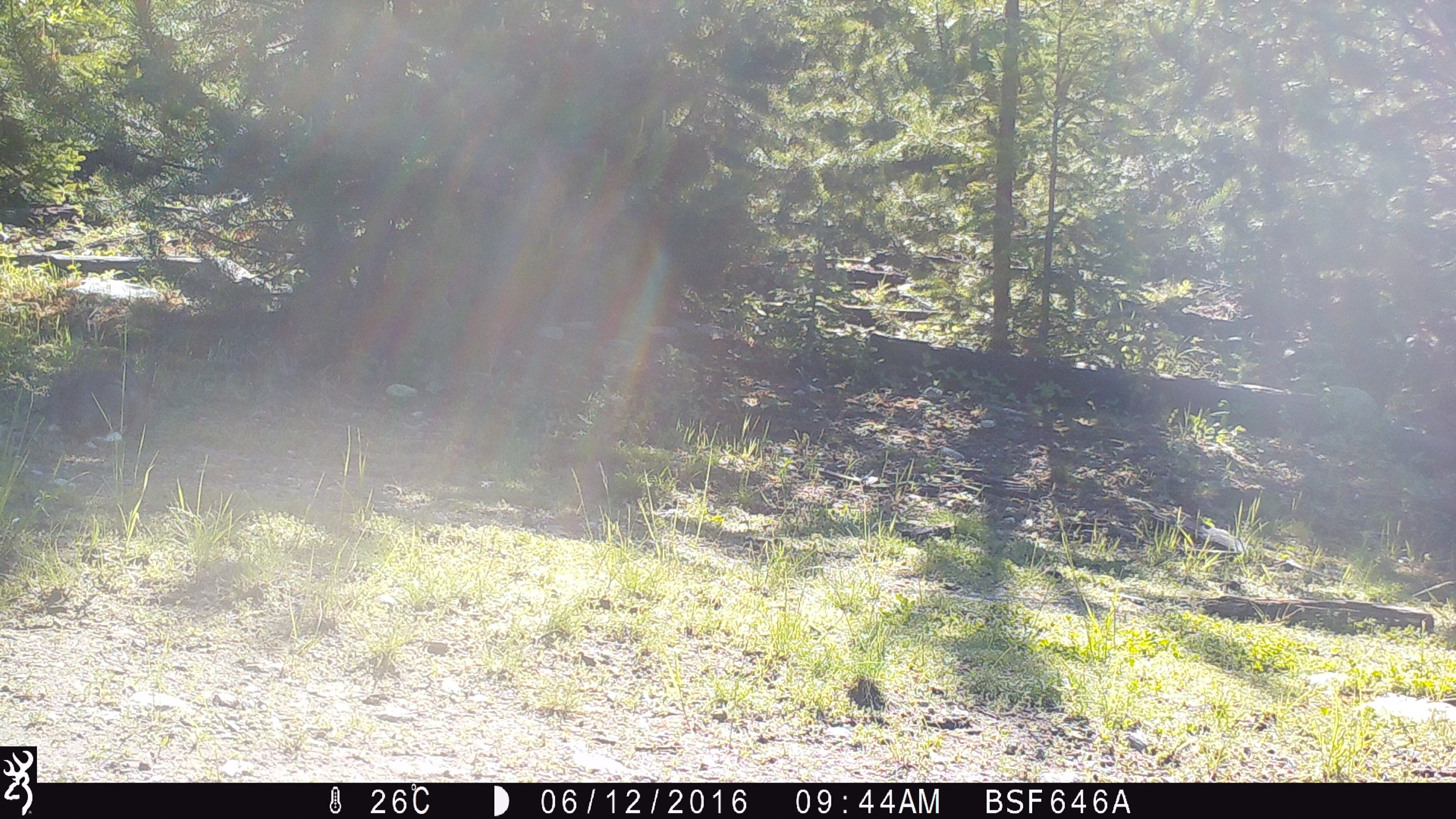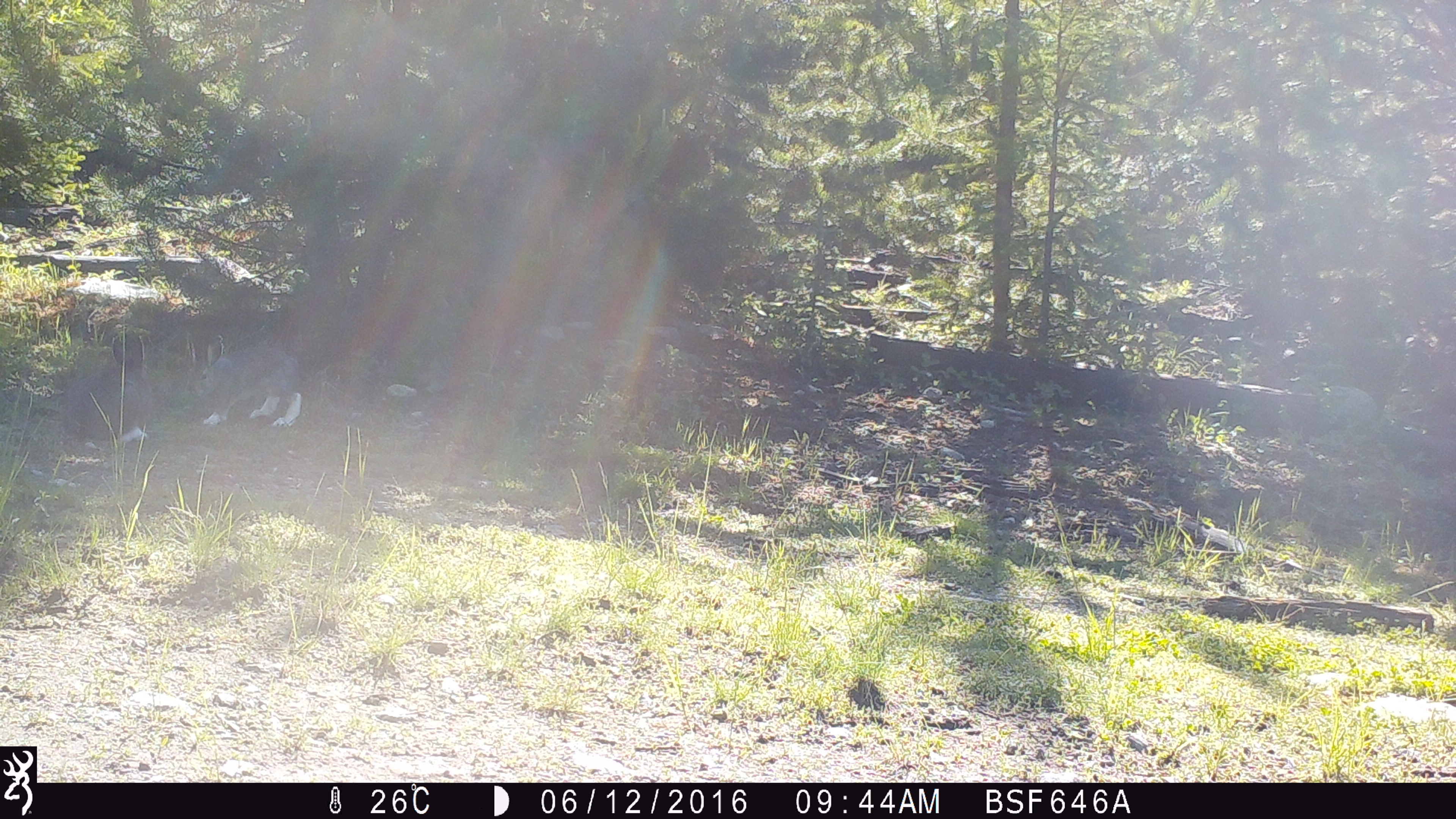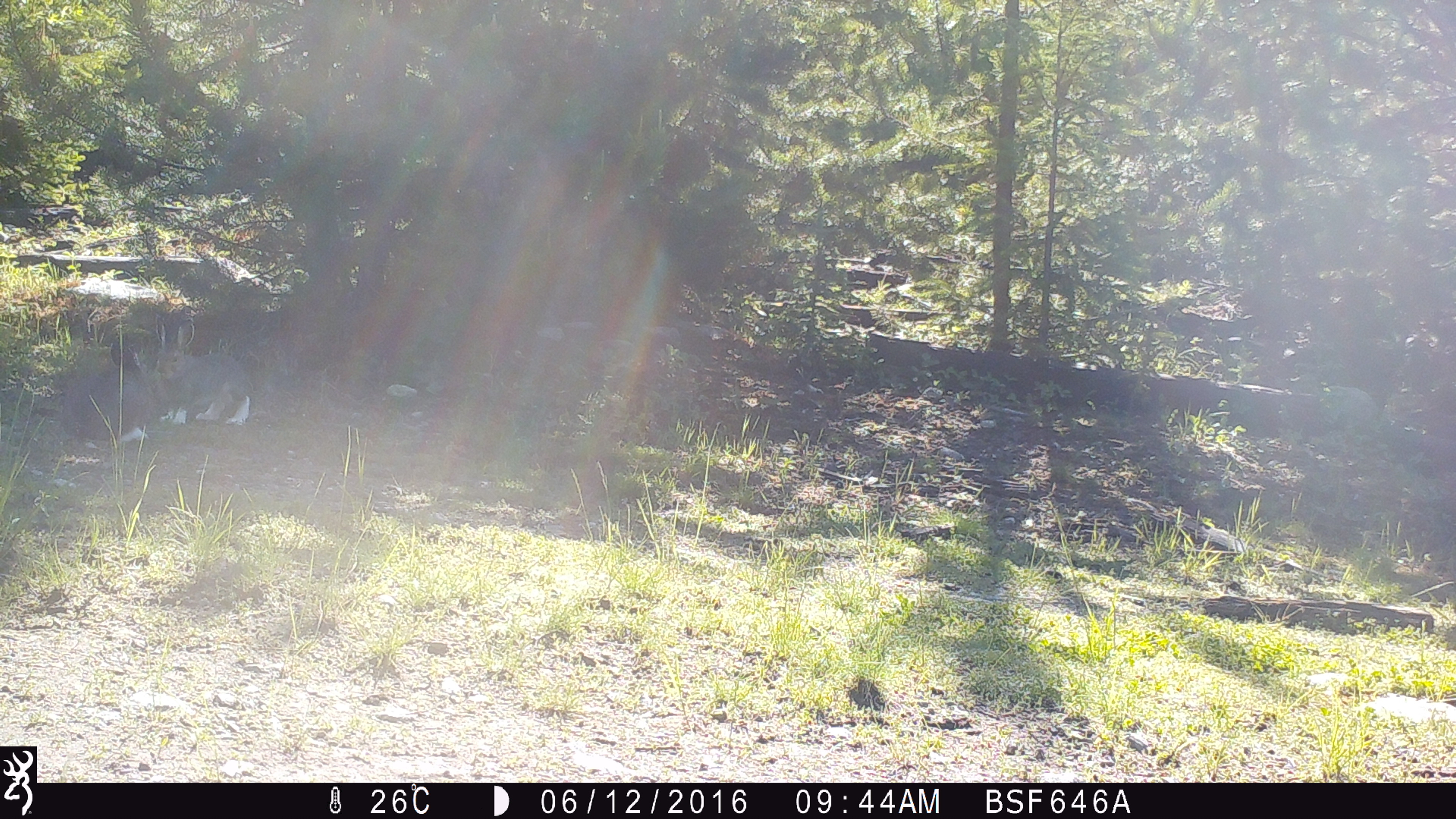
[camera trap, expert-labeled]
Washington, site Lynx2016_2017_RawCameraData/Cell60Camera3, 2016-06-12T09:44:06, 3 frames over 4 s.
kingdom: Animalia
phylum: Chordata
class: Mammalia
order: Lagomorpha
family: Leporidae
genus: Lepus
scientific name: Lepus americanus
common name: snowshoe hare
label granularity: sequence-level